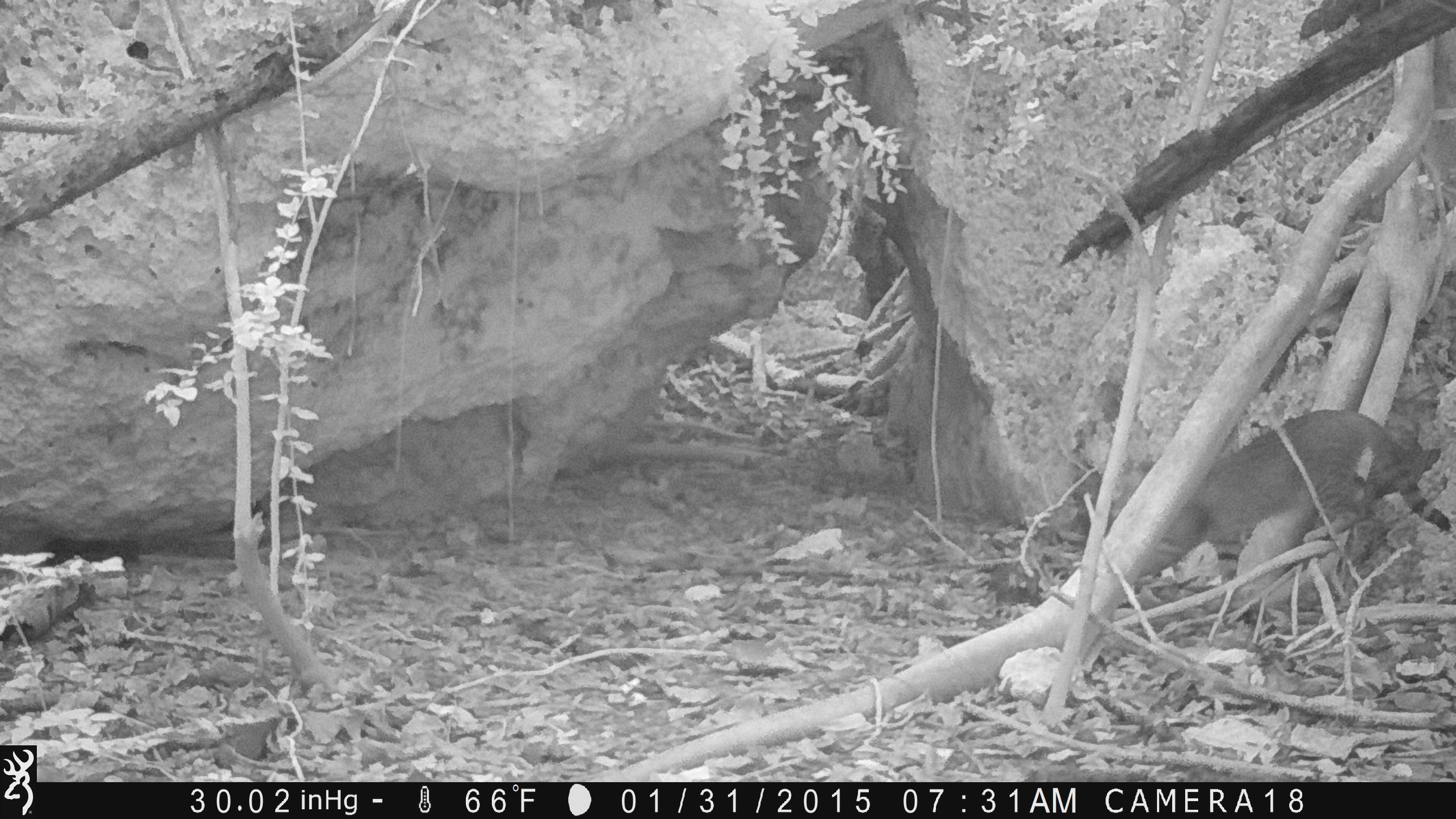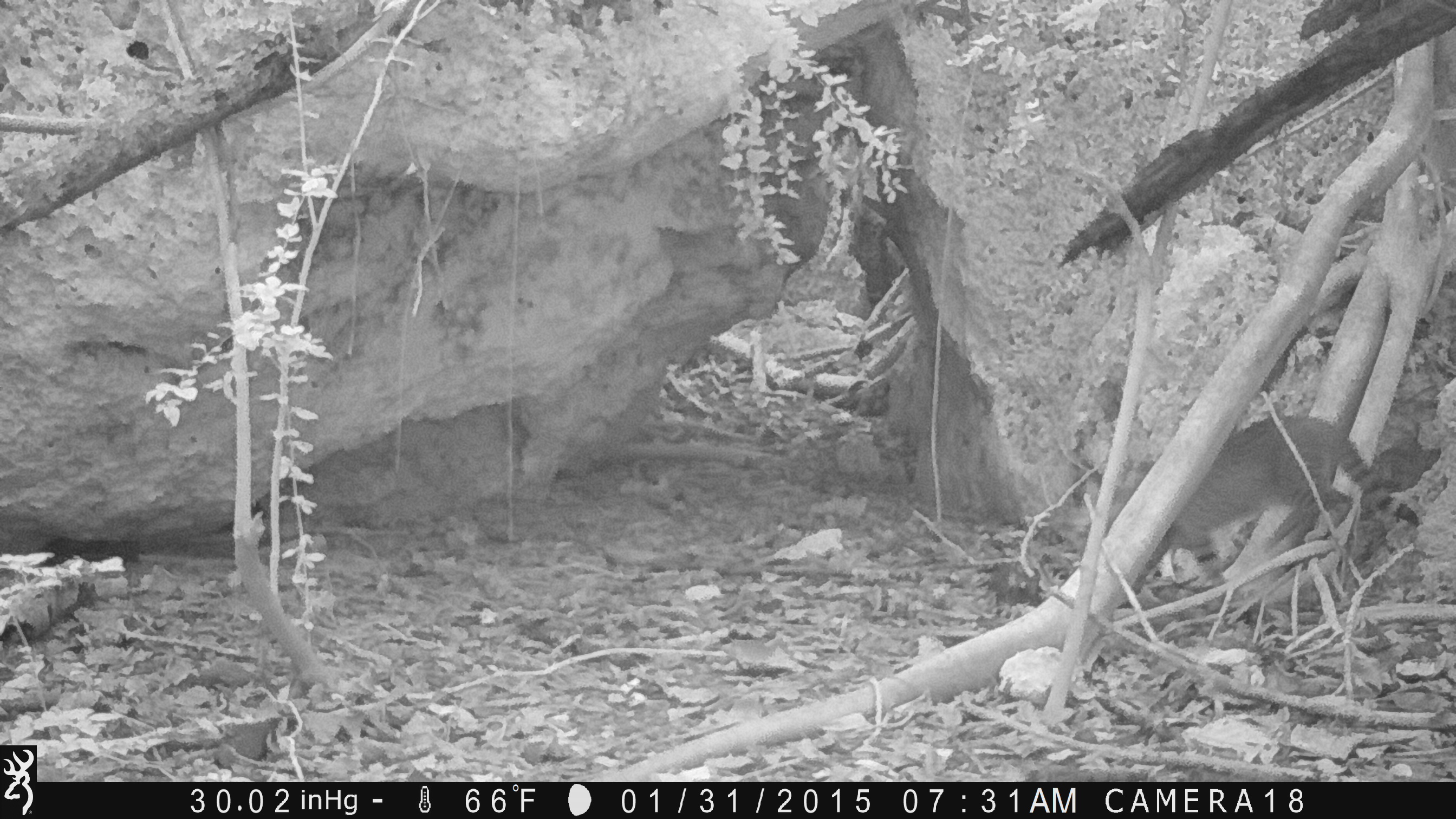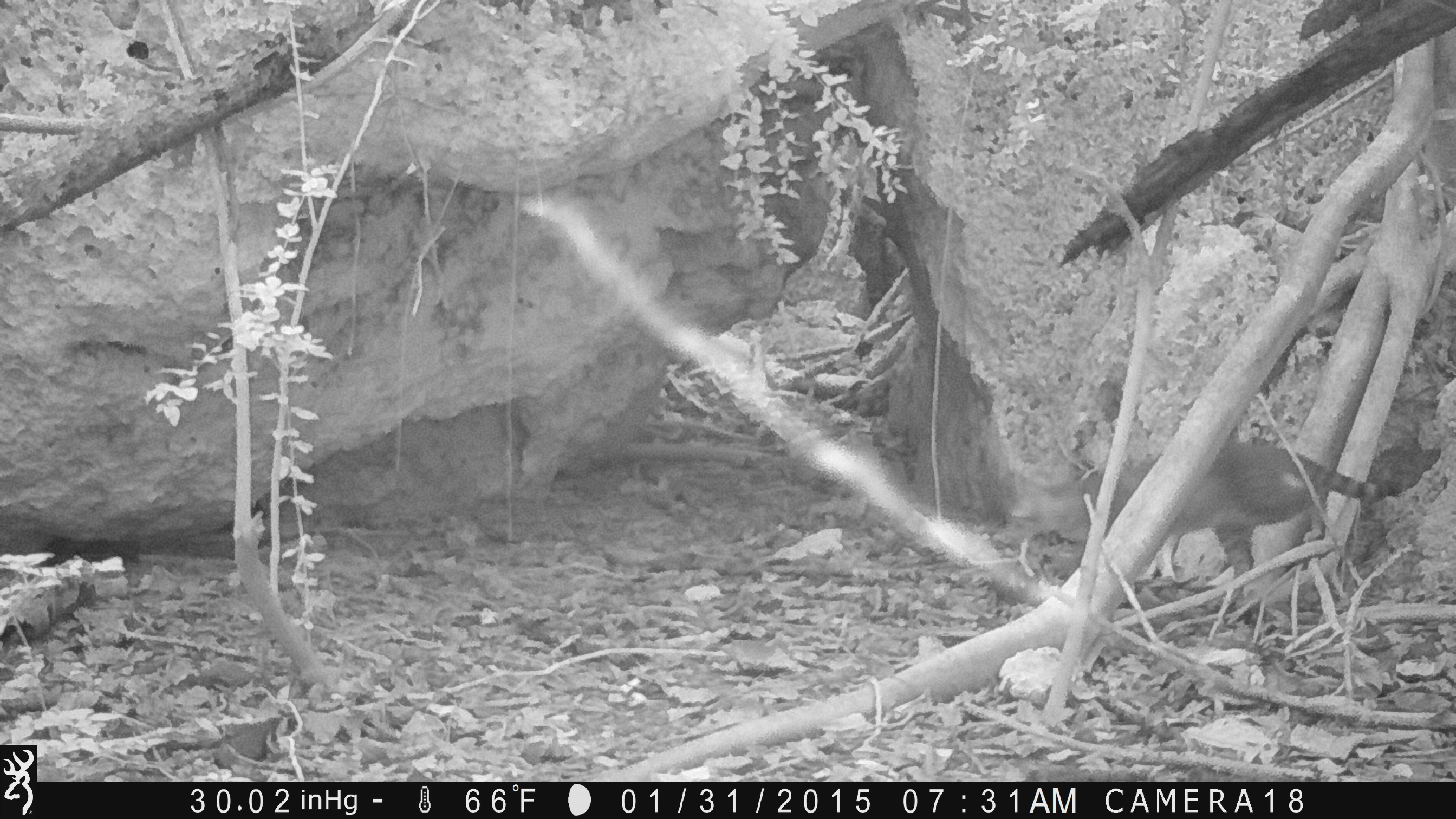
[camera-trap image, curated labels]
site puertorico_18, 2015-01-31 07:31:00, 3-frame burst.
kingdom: Animalia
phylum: Chordata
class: Mammalia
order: Carnivora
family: Felidae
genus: Felis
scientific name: Felis catus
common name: cat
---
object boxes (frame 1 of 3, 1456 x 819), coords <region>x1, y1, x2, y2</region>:
cat: <region>1135, 404, 1448, 588</region>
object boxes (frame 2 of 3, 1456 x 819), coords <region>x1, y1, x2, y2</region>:
cat: <region>1029, 401, 1428, 655</region>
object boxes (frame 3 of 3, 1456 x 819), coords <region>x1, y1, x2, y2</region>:
cat: <region>1023, 436, 1409, 599</region>